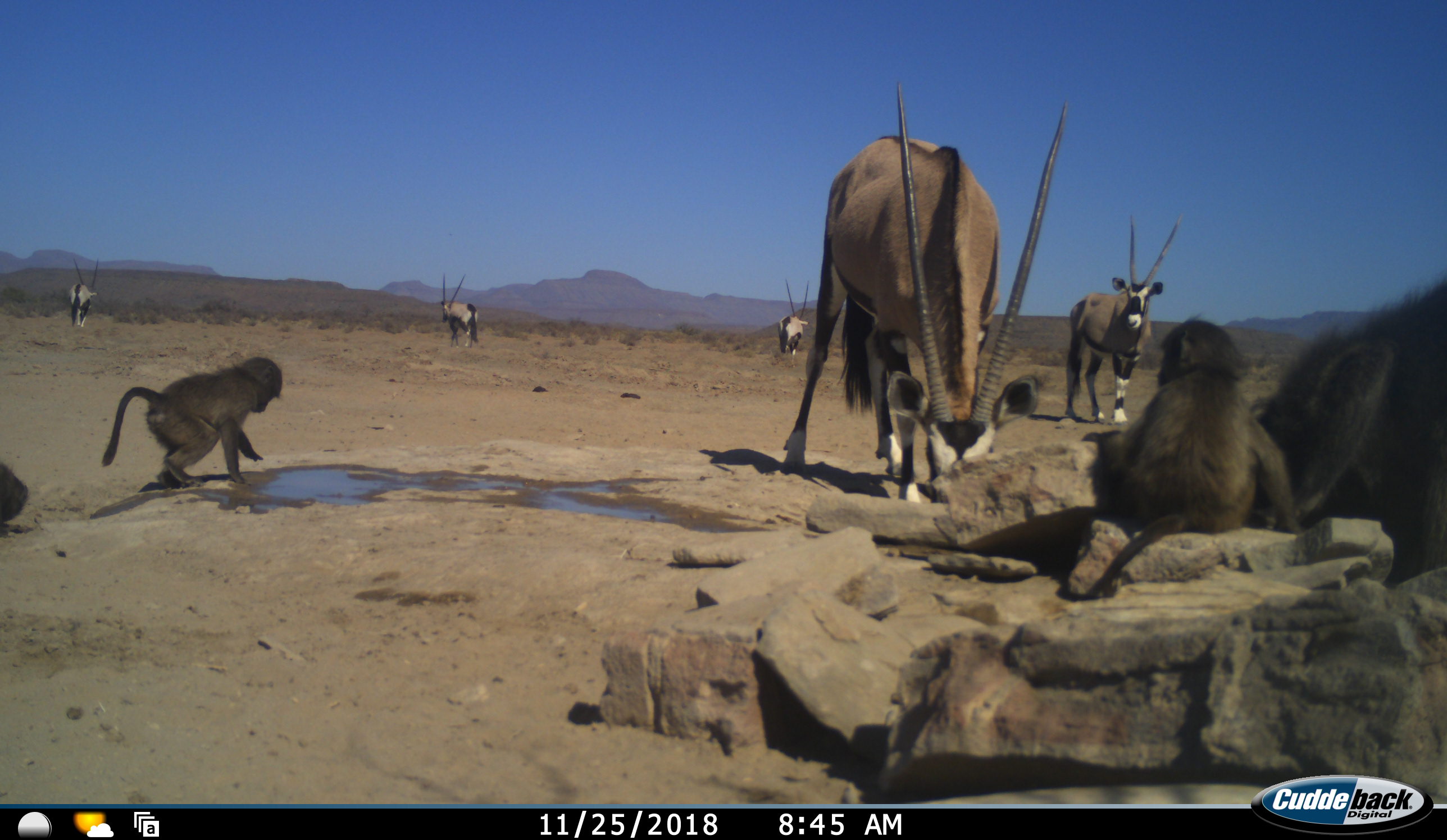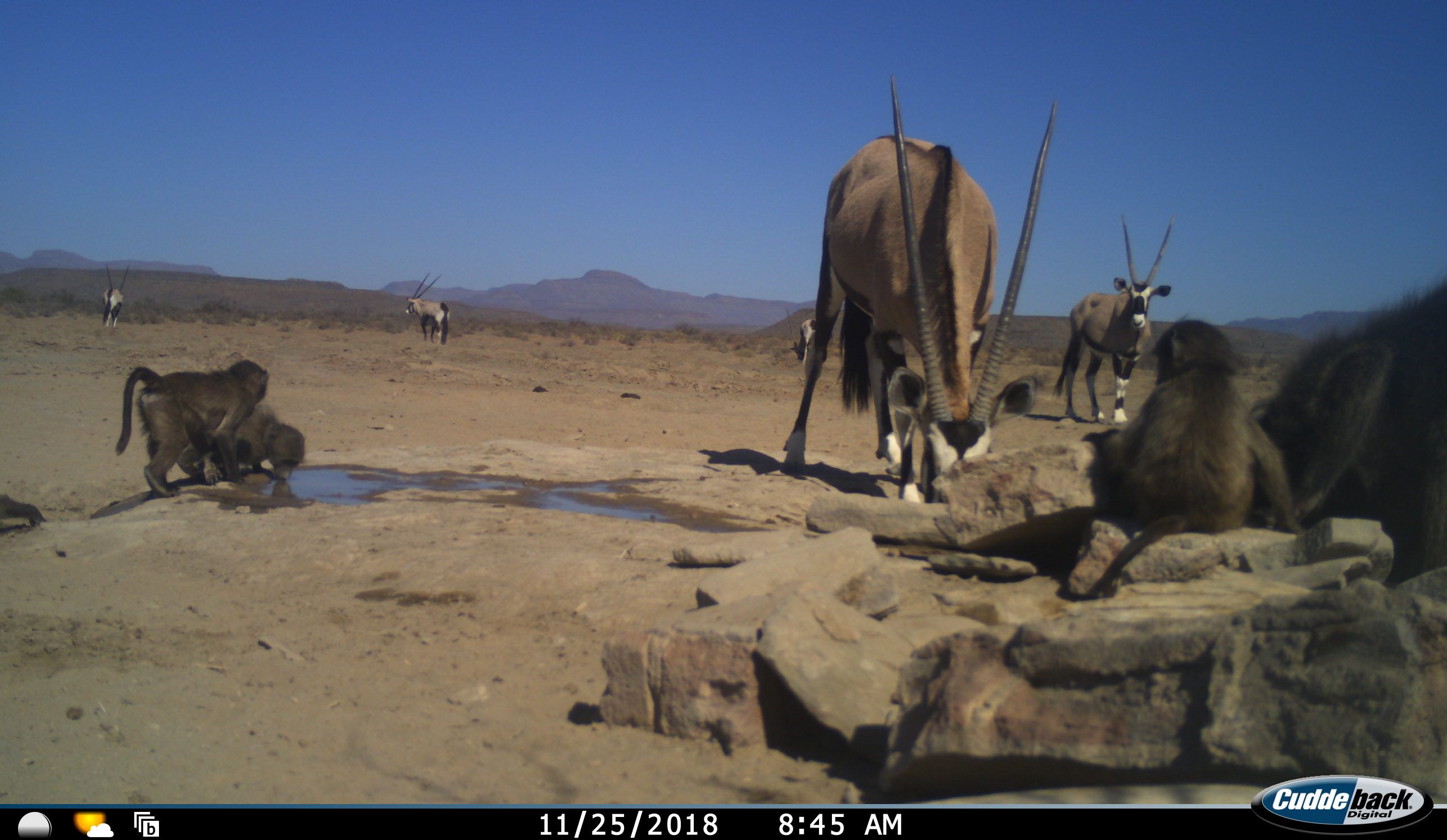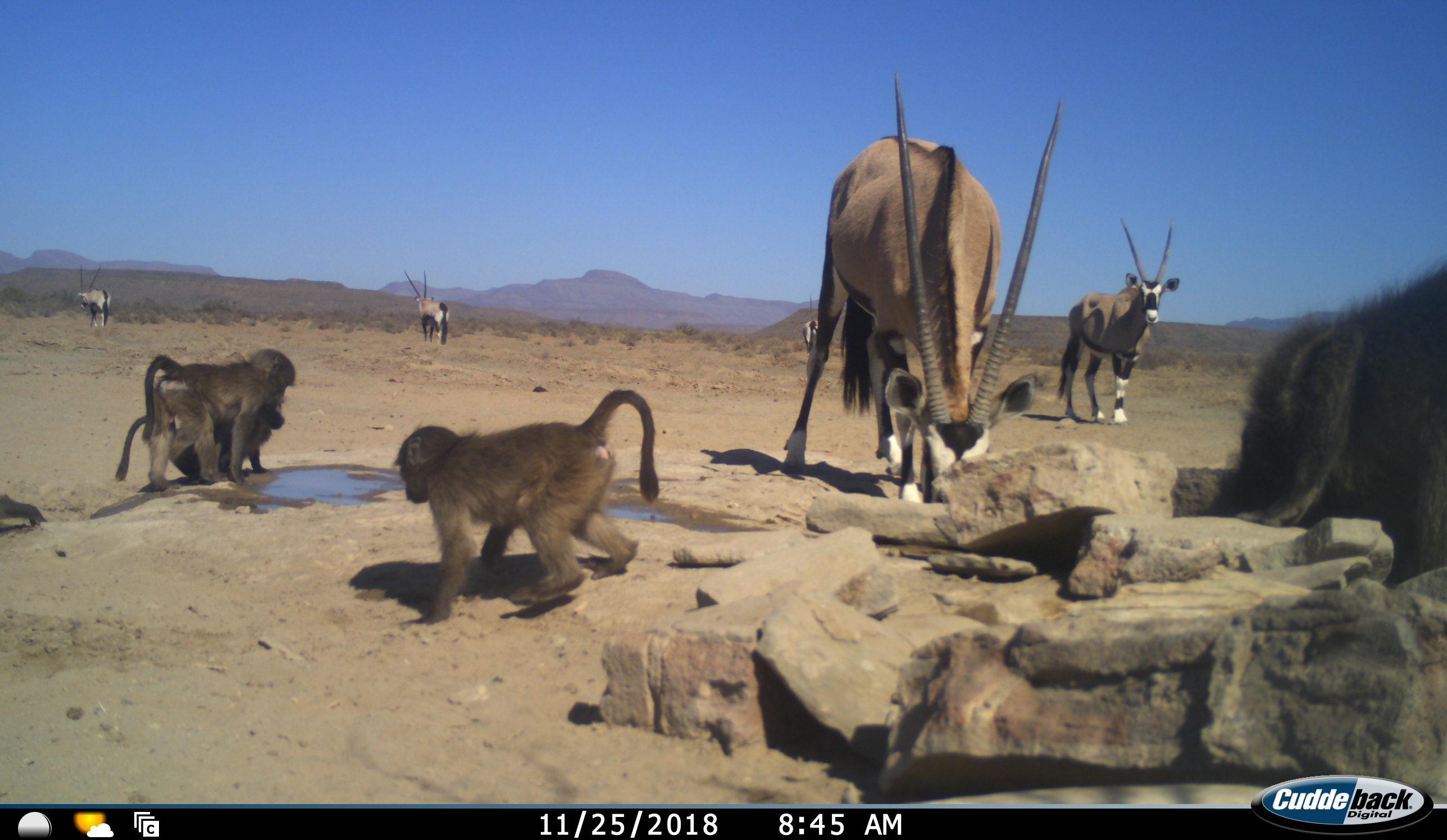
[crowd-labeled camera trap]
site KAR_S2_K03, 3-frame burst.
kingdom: Animalia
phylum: Chordata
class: Mammalia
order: Primates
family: Cercopithecidae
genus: Papio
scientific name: Papio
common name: baboon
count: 5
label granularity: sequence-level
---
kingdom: Animalia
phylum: Chordata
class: Mammalia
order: Artiodactyla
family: Bovidae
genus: Oryx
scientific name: Oryx gazella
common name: gemsbok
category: oryx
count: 5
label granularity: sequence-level